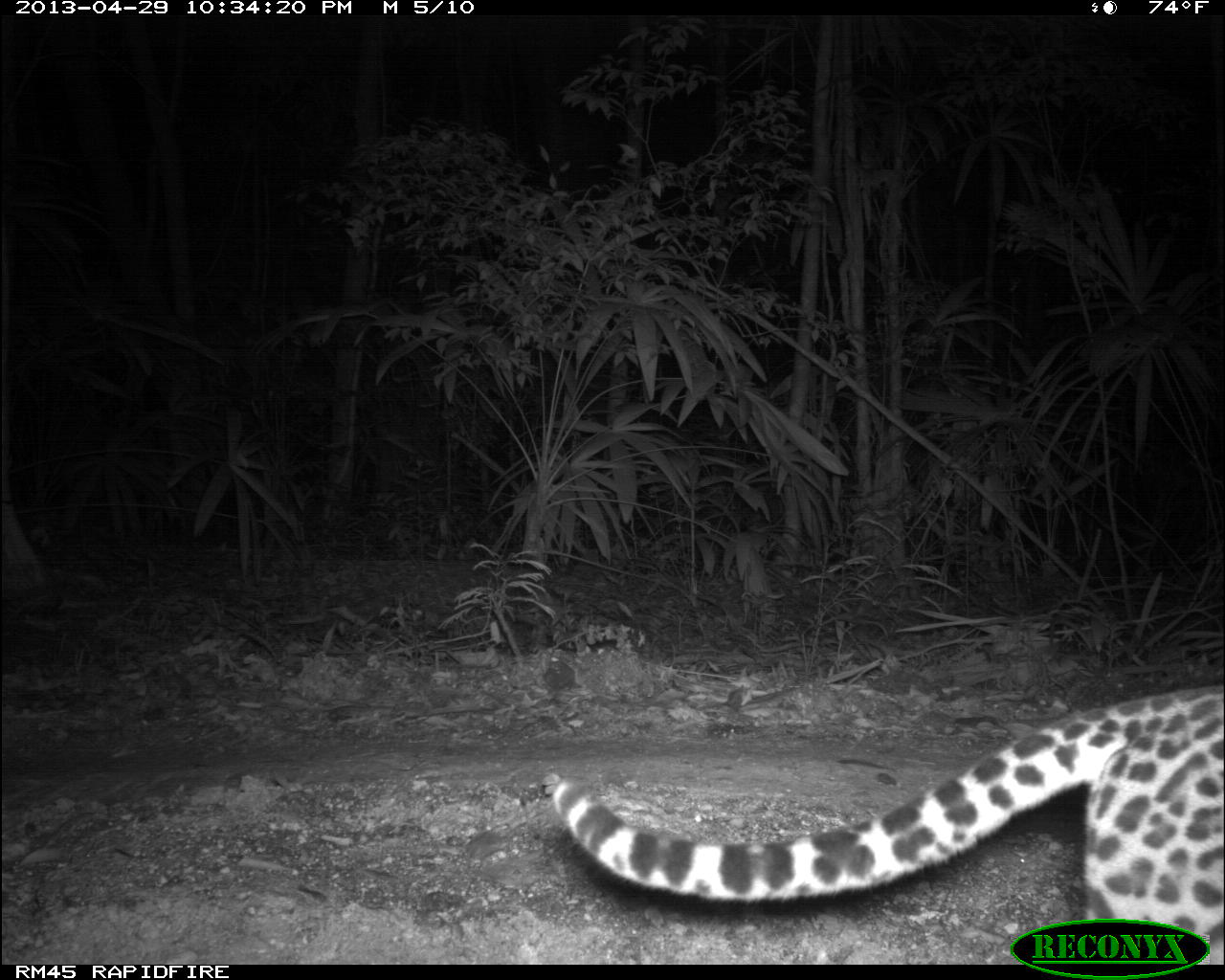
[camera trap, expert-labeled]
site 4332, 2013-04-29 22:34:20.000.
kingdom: Animalia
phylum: Chordata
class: Mammalia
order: Carnivora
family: Felidae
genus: Leopardus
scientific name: Leopardus pardalis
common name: ocelot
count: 1